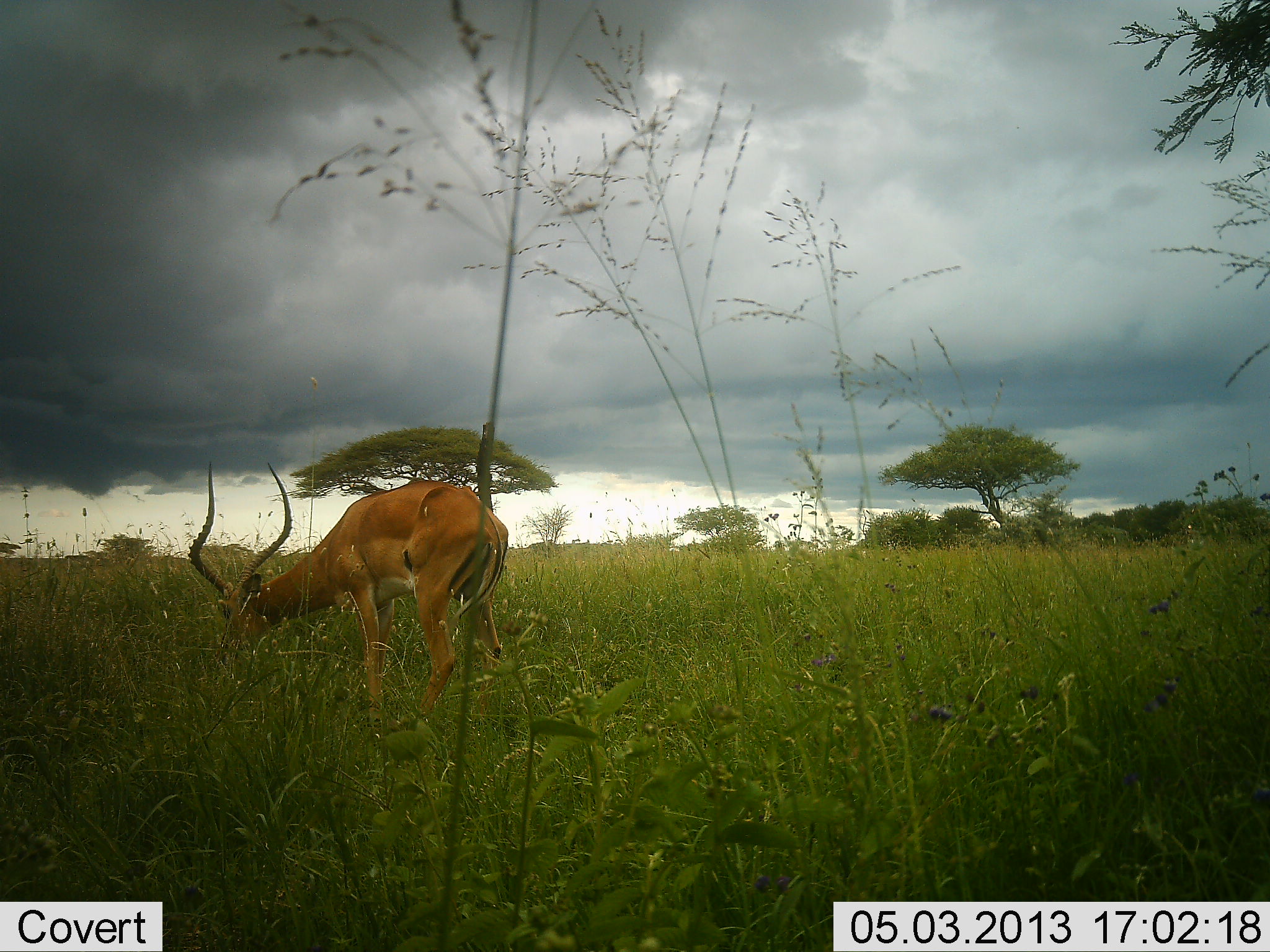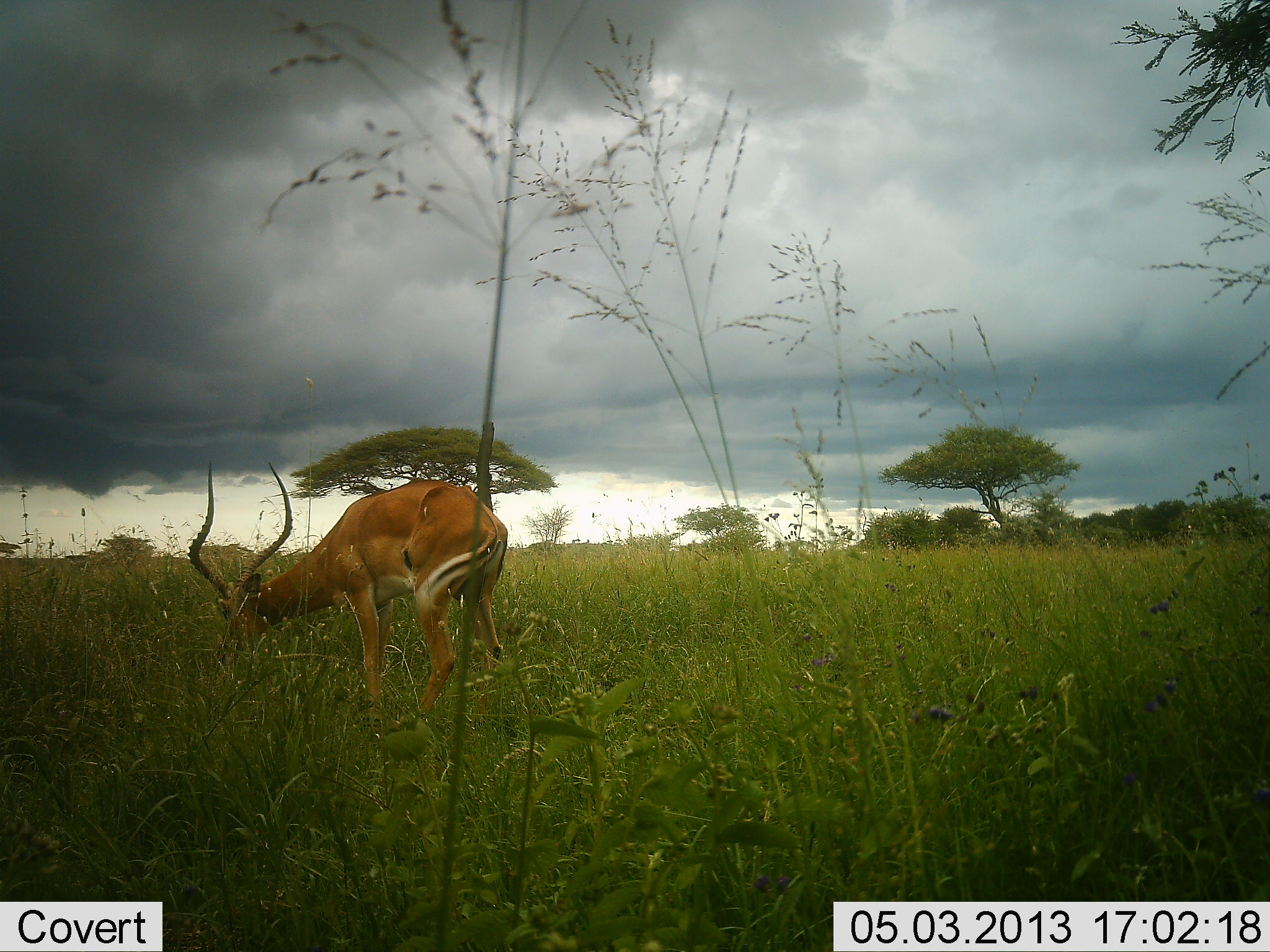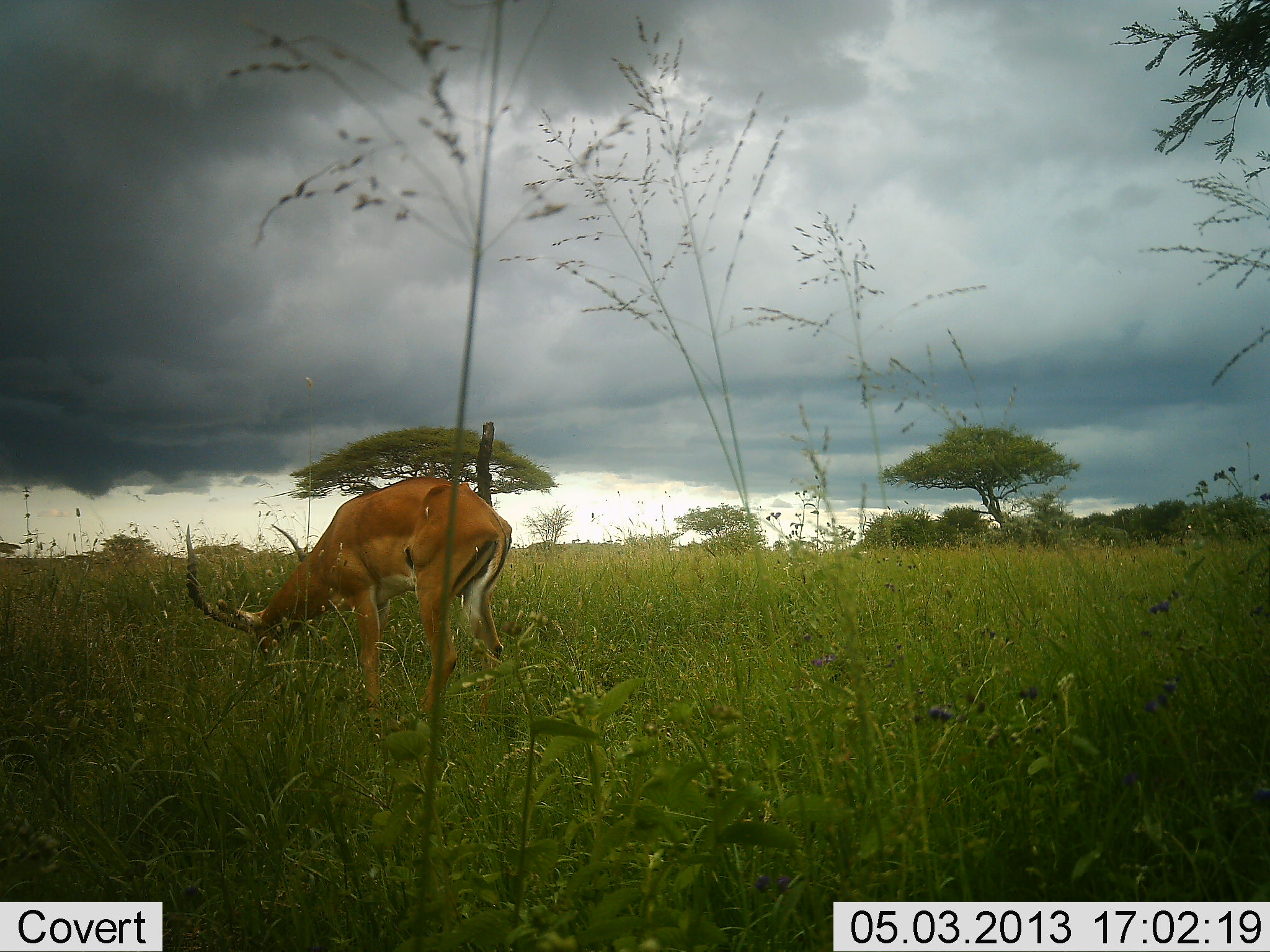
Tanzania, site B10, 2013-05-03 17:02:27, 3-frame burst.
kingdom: Animalia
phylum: Chordata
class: Mammalia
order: Artiodactyla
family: Bovidae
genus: Aepyceros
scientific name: Aepyceros melampus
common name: impala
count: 1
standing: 27%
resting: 0%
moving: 0%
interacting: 0%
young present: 0%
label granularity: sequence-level